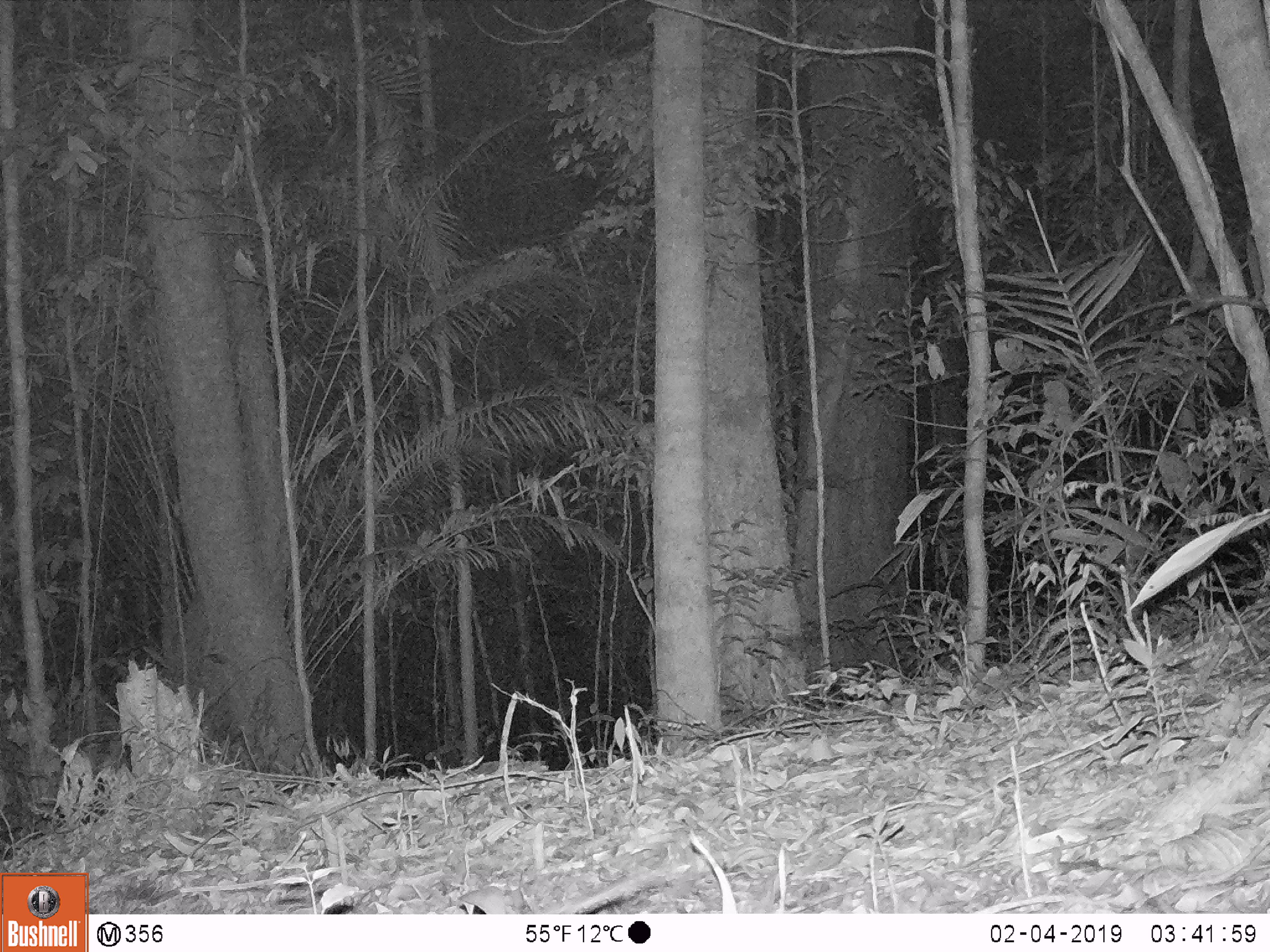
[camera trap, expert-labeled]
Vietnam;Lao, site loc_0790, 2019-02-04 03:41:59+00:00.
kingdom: Animalia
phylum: Chordata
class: Mammalia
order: Rodentia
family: Muridae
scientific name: Muridae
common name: old-world mice and rats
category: unidentified murid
Unidentified murid (old-world mice and rats) (Muridae). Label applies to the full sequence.